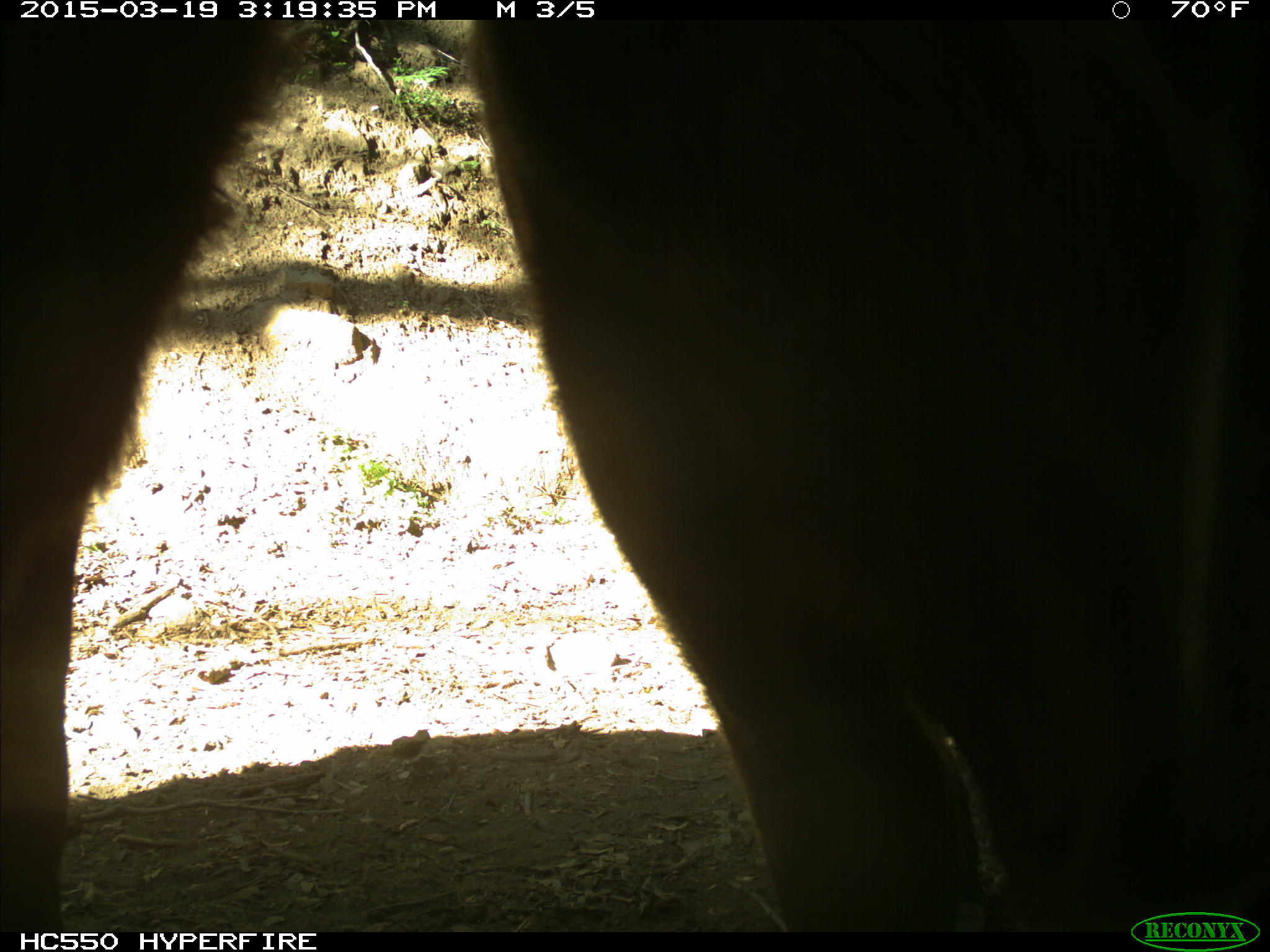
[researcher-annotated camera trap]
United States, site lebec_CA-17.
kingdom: Animalia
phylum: Chordata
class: Mammalia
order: Artiodactyla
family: Bovidae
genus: Bos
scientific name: Bos taurus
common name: domestic cow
Bos taurus (domestic cow).